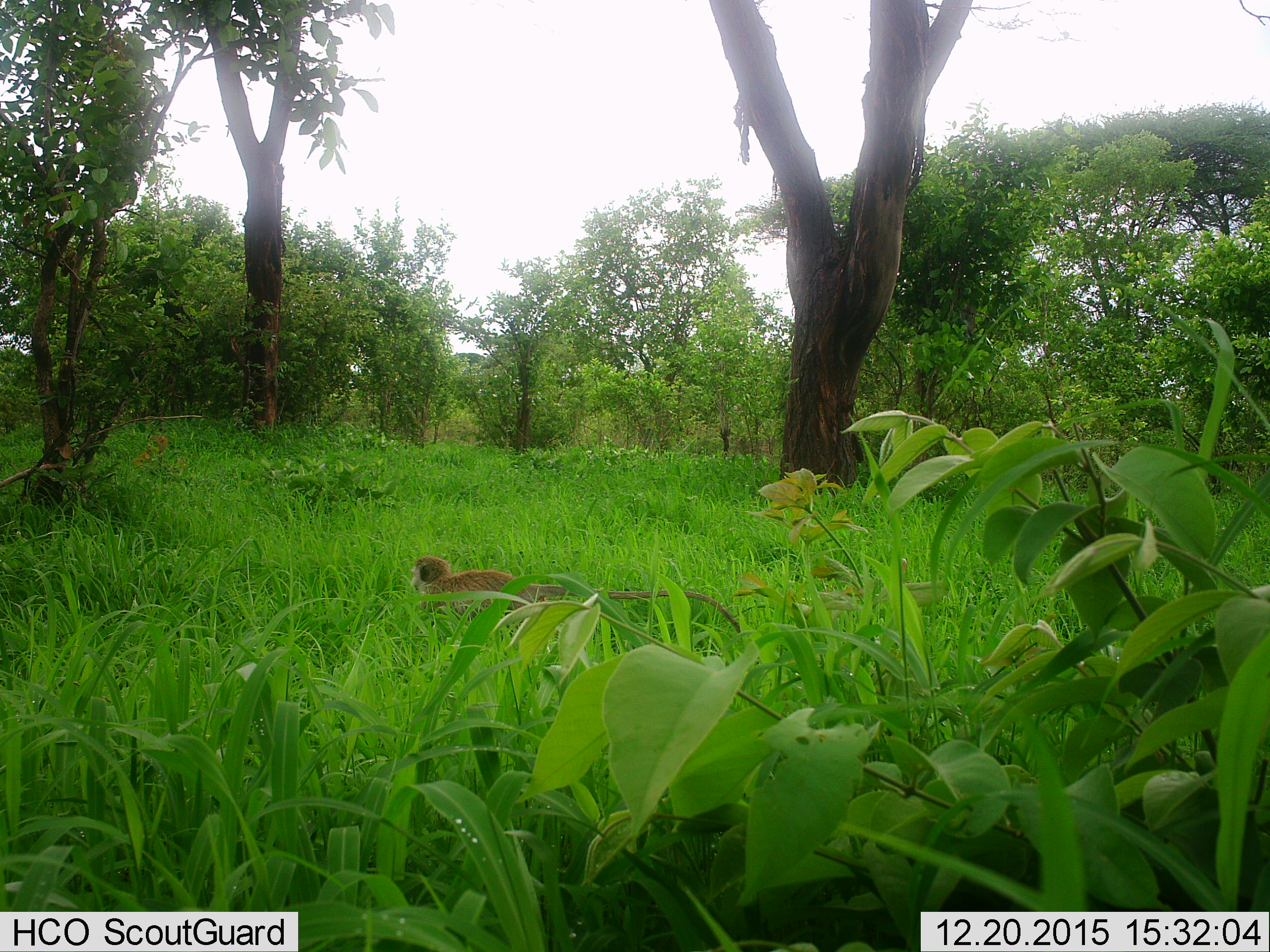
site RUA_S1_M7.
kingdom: Animalia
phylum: Chordata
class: Mammalia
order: Primates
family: Cercopithecidae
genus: Chlorocebus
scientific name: Chlorocebus pygerythrus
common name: vervet monkey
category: monkeyvervet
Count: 1.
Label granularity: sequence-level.